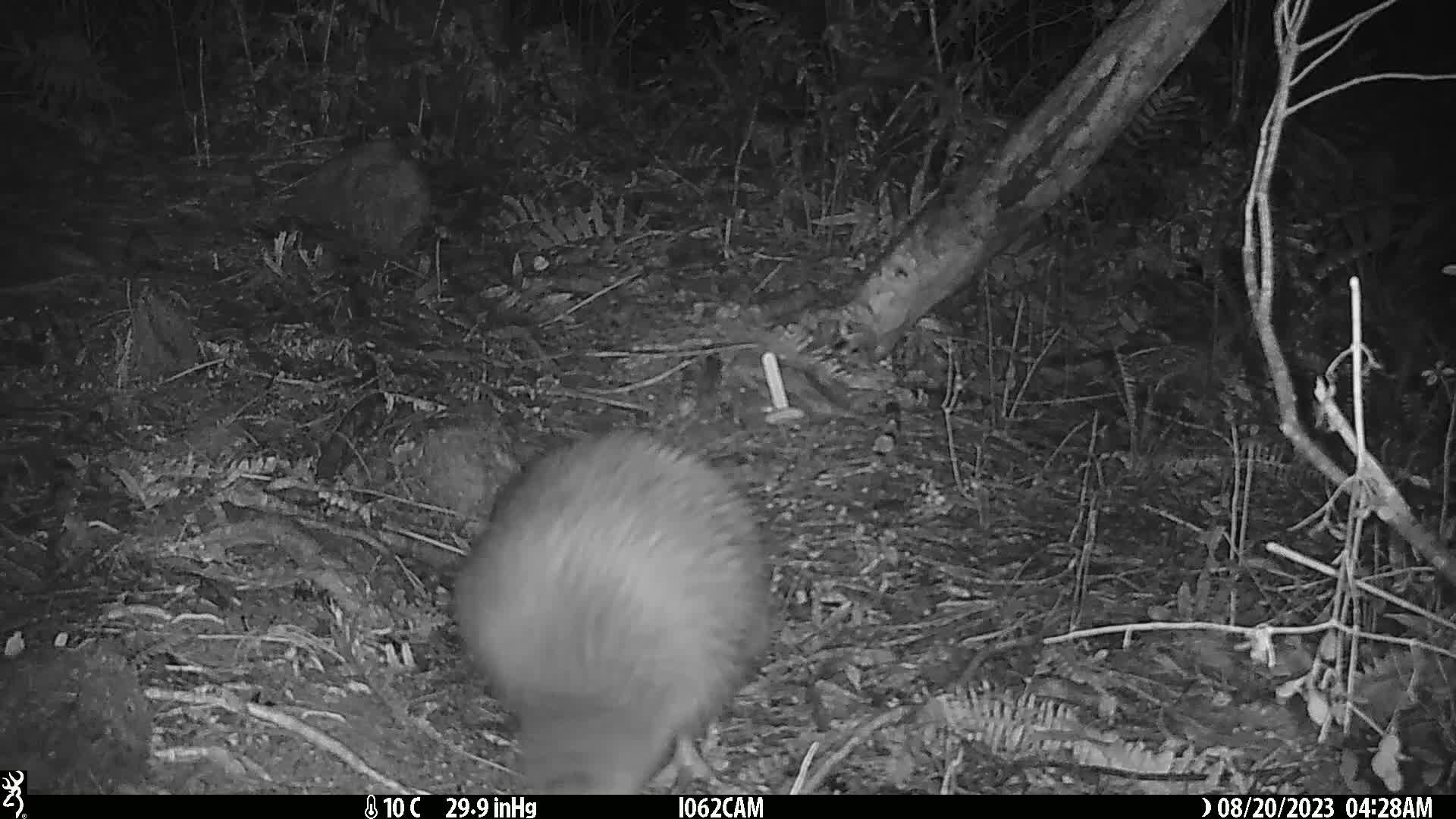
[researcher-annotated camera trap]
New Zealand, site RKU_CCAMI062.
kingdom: Animalia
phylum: Chordata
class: Aves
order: Apterygiformes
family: Apterygidae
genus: Apteryx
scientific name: Apteryx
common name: kiwi